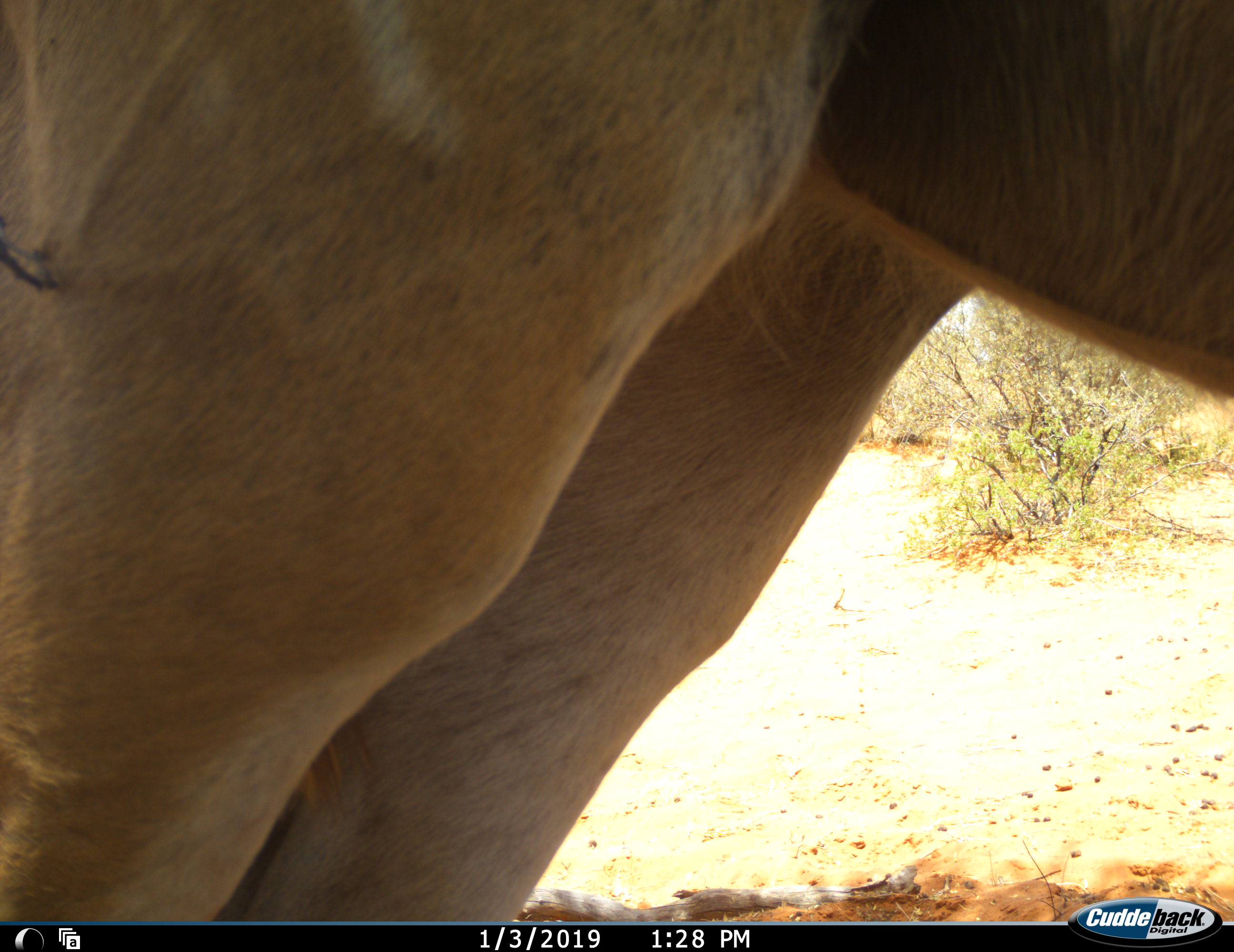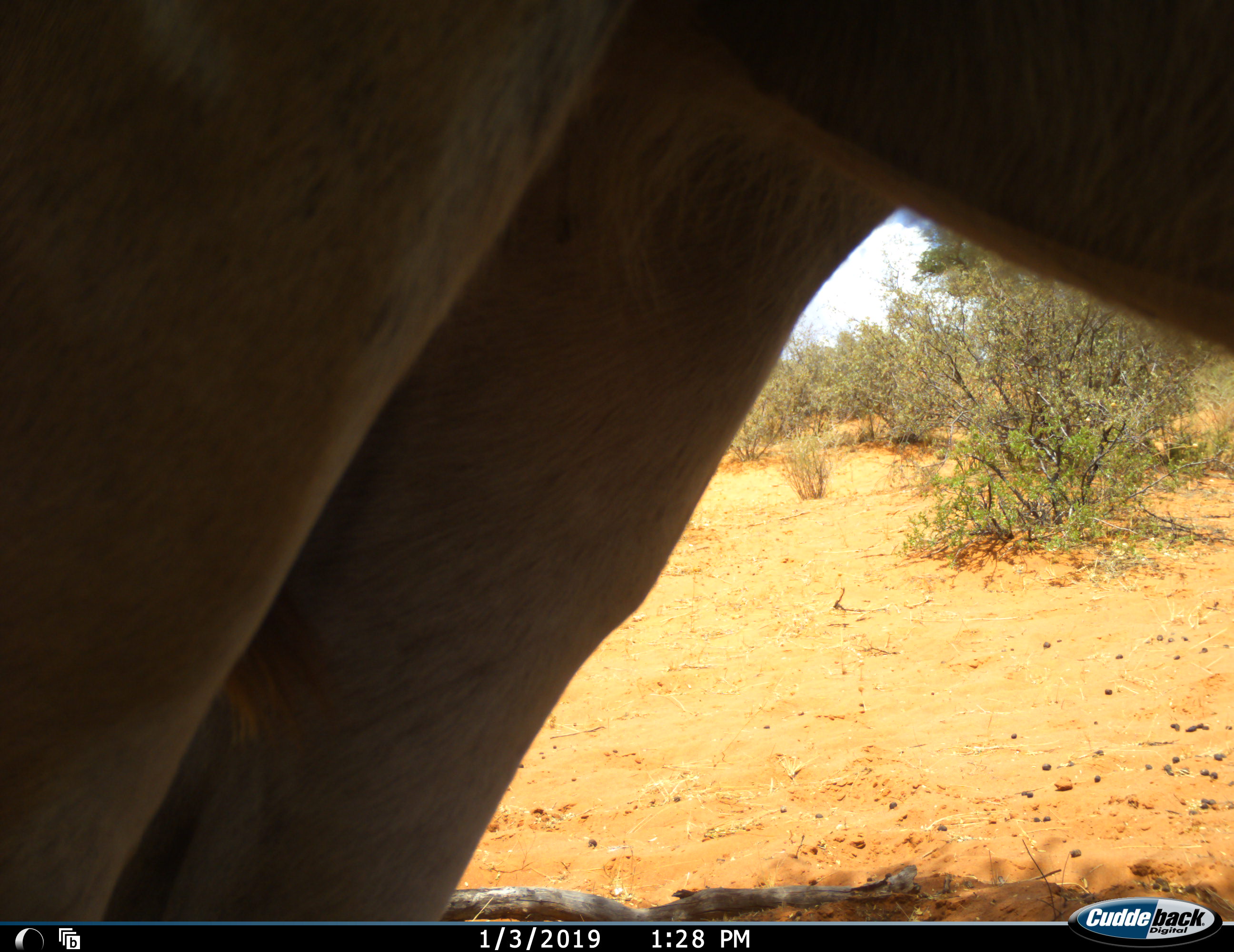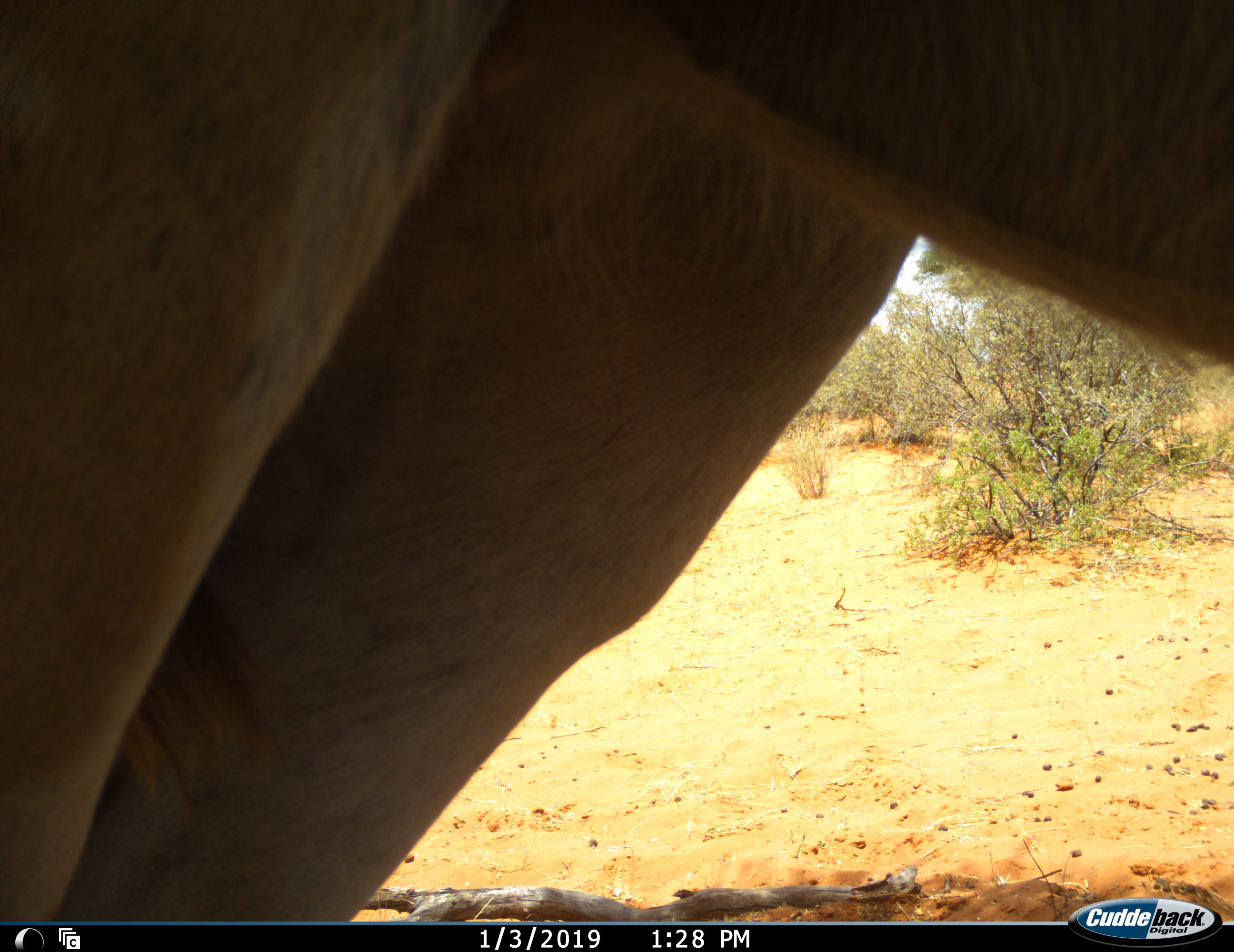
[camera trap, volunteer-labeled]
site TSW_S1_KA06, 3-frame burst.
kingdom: Animalia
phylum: Chordata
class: Mammalia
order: Artiodactyla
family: Bovidae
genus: Tragelaphus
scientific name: Tragelaphus oryx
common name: eland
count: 1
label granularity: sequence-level